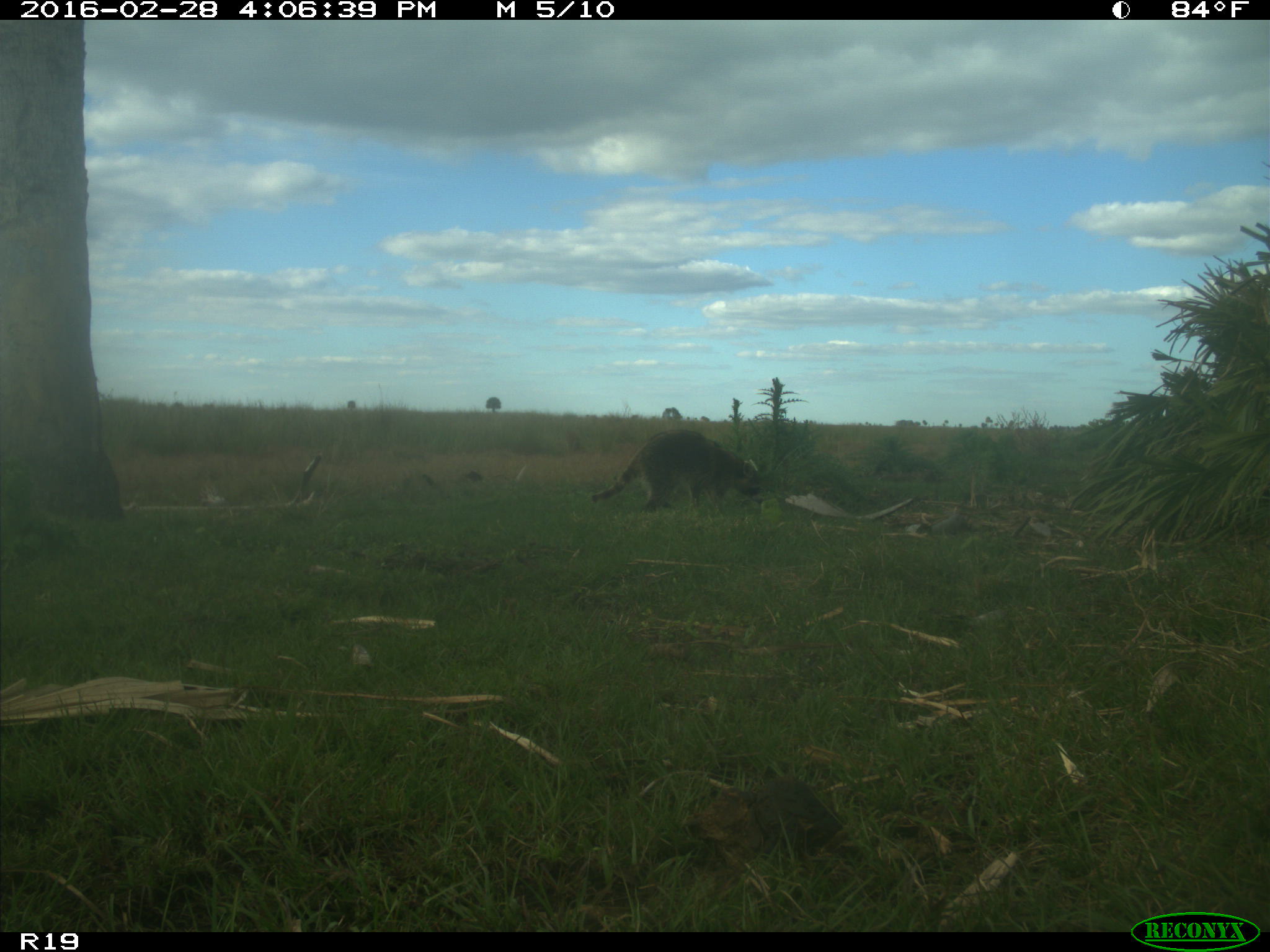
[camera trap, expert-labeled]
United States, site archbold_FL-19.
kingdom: Animalia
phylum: Chordata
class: Mammalia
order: Carnivora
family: Procyonidae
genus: Procyon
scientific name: Procyon lotor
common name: common raccoon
Procyon lotor (common raccoon).